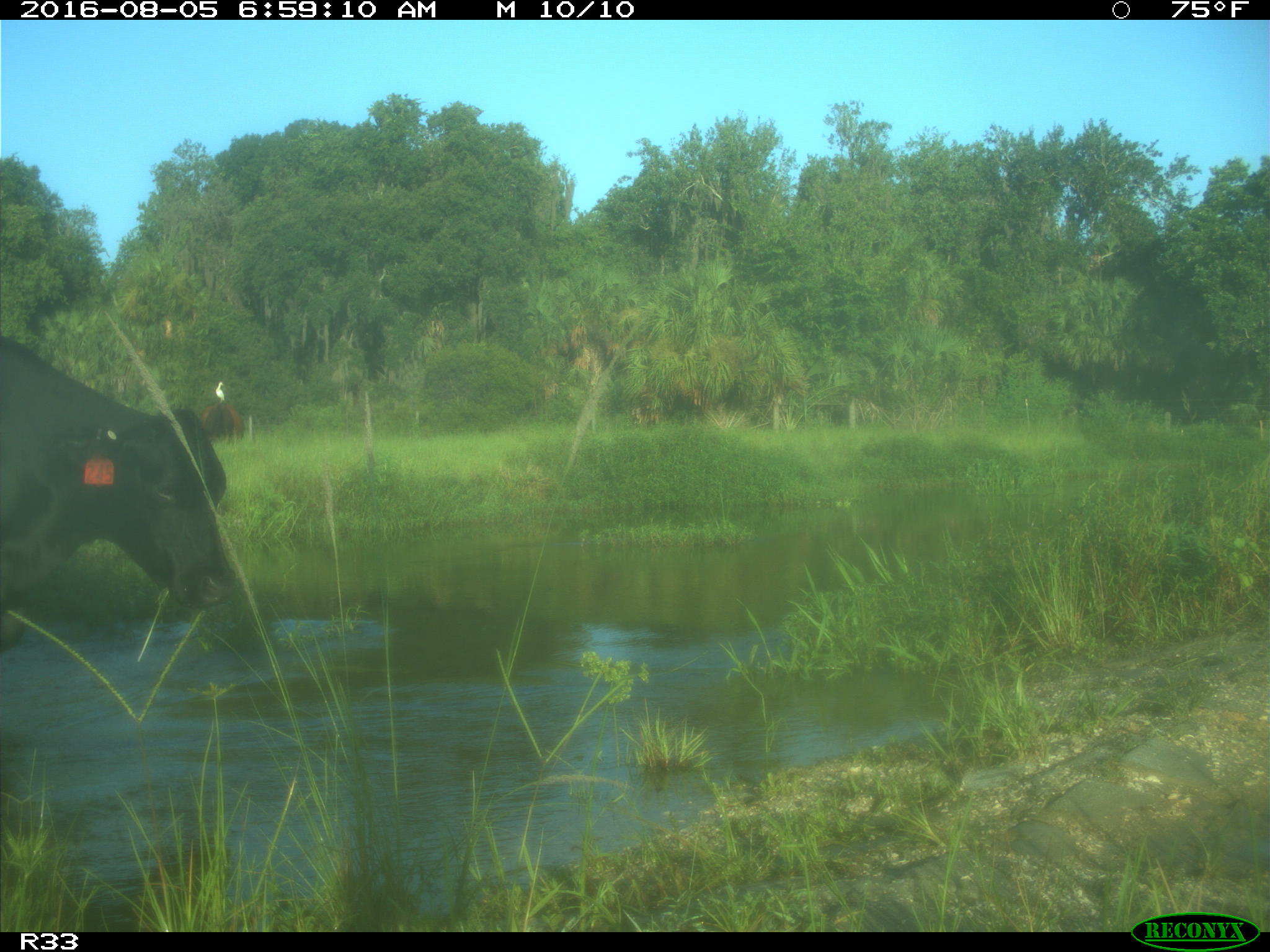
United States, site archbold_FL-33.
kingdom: Animalia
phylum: Chordata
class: Mammalia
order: Artiodactyla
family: Bovidae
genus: Bos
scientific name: Bos taurus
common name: domestic cow